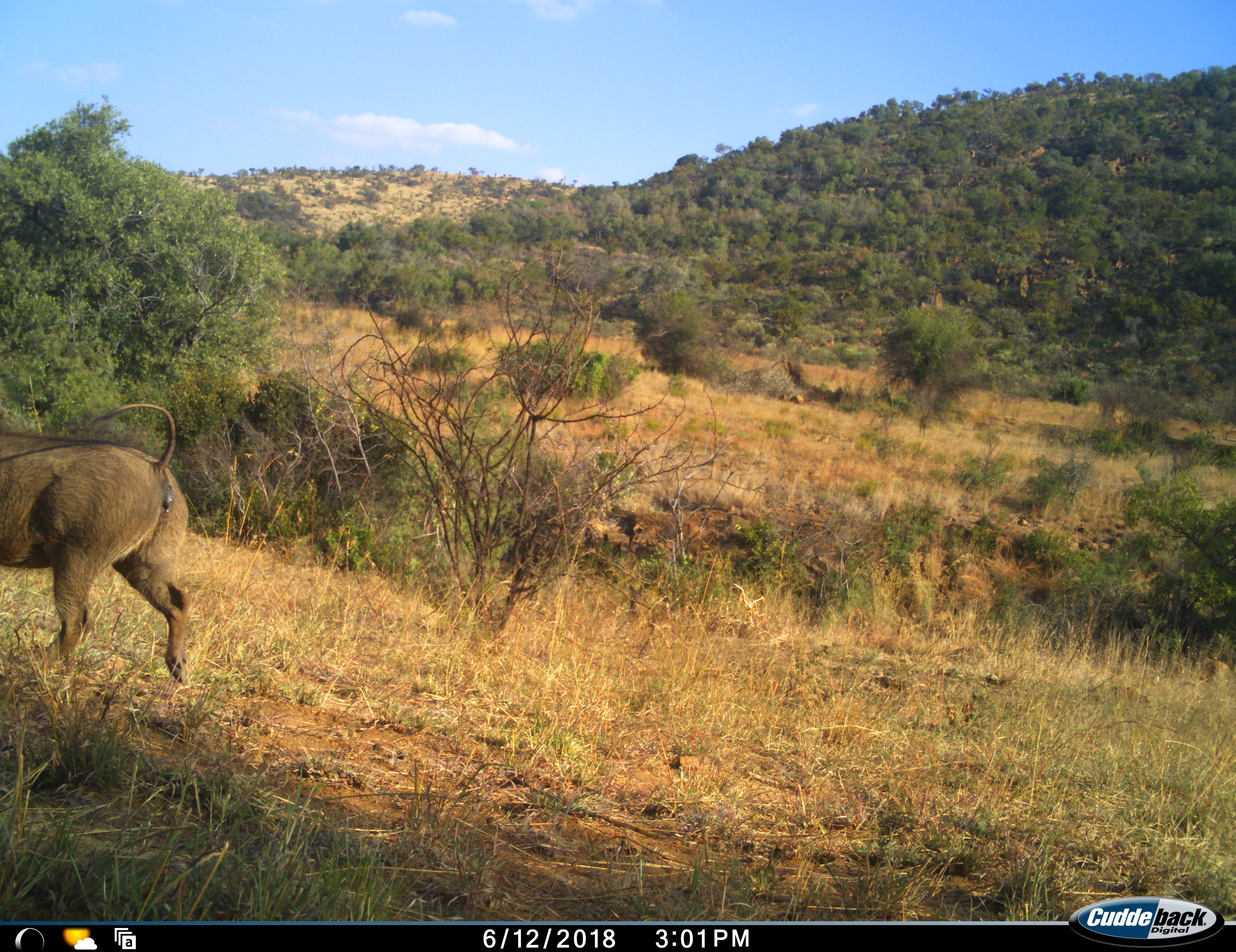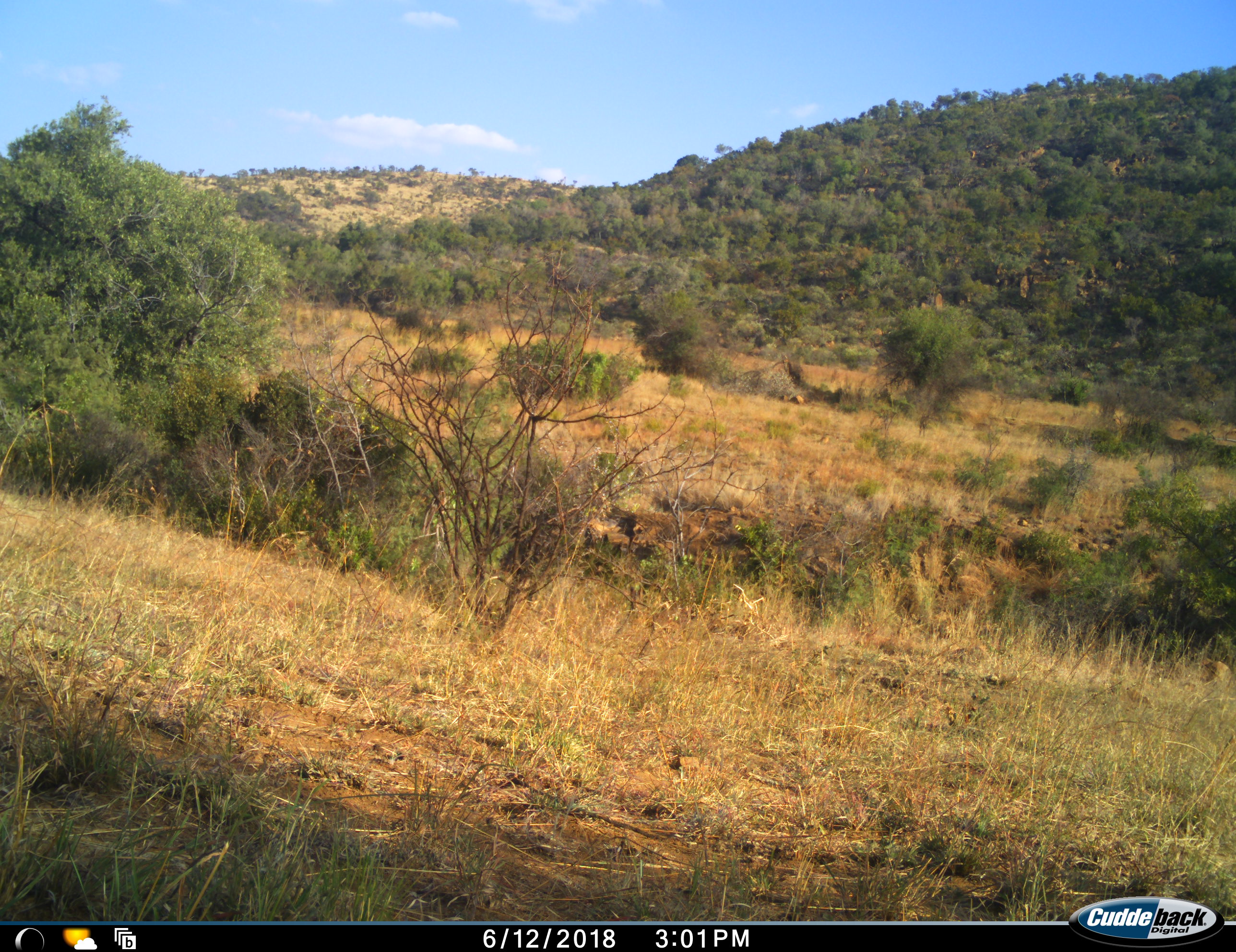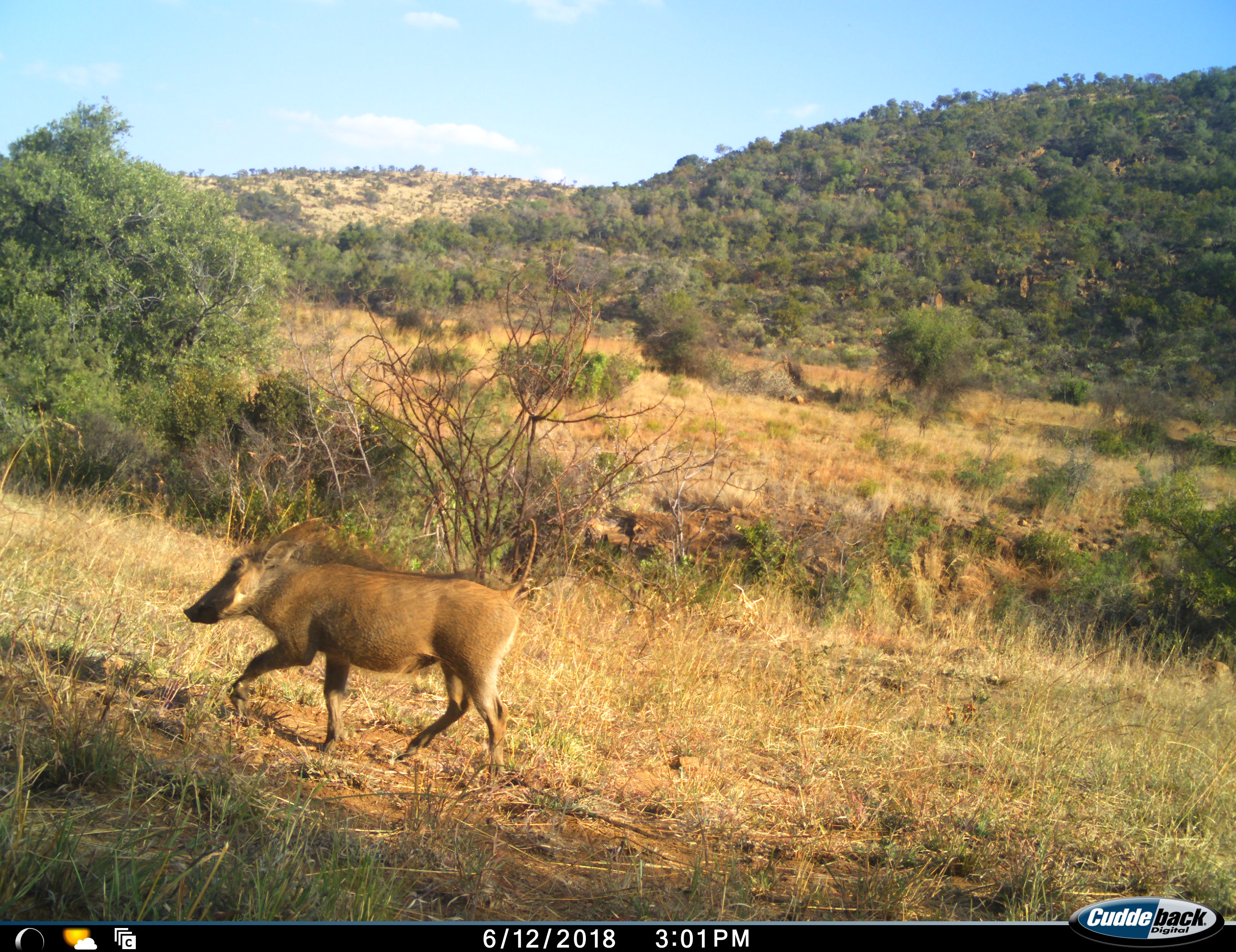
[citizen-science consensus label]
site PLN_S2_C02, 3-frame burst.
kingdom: Animalia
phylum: Chordata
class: Mammalia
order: Artiodactyla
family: Suidae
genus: Phacochoerus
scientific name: Phacochoerus africanus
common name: warthog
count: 2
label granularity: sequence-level